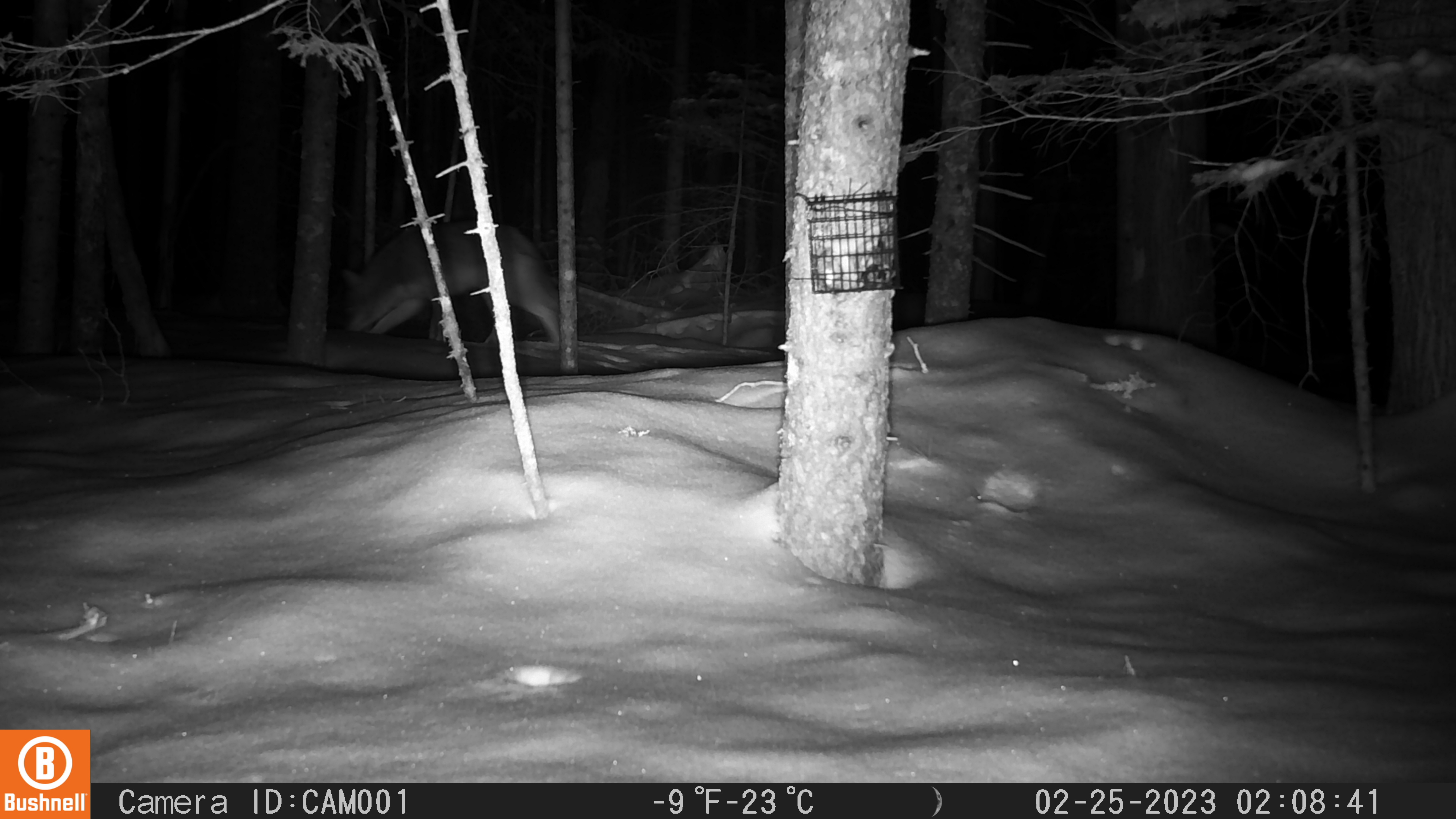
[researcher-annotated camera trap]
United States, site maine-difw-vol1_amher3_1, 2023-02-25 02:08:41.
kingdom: Animalia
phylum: Chordata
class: Mammalia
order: Carnivora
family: Canidae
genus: Canis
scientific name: Canis latrans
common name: coyote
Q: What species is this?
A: Coyote (Canis latrans).